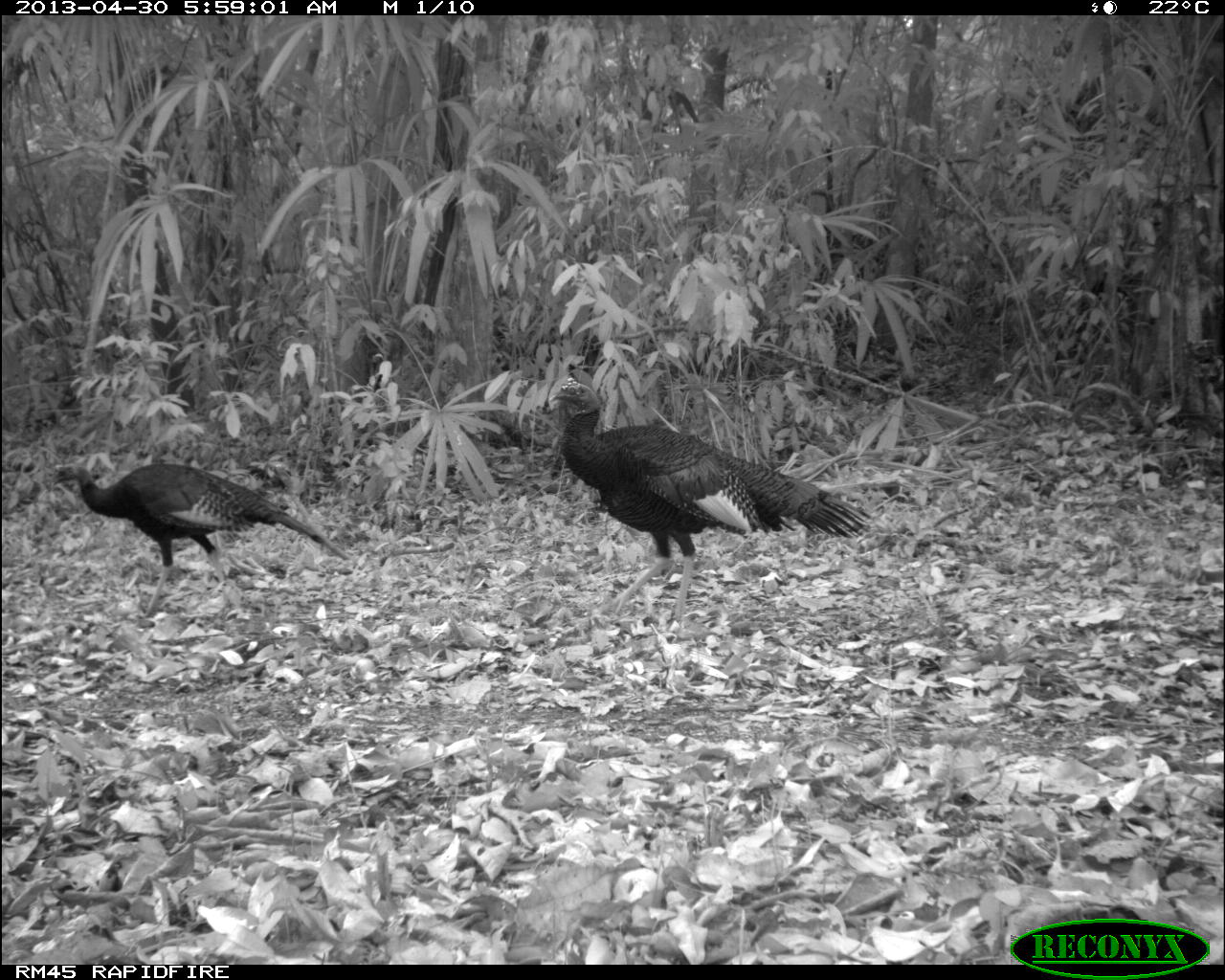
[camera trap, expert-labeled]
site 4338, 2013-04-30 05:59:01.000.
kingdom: Animalia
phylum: Chordata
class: Aves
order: Galliformes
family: Phasianidae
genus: Meleagris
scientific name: Meleagris ocellata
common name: ocellated turkey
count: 2